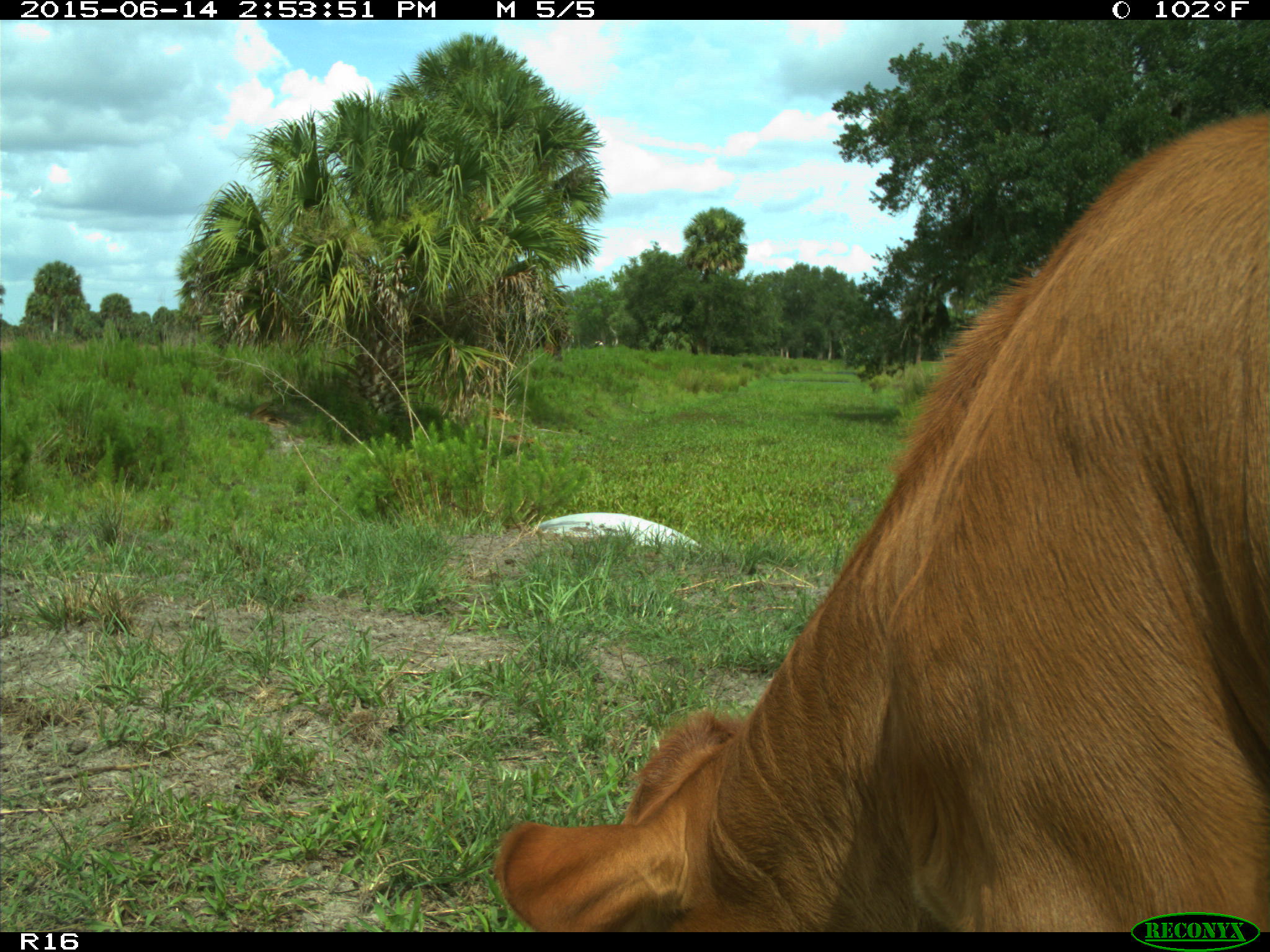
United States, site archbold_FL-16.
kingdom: Animalia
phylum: Chordata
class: Mammalia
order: Artiodactyla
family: Bovidae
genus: Bos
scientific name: Bos taurus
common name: domestic cow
Bos taurus (domestic cow).